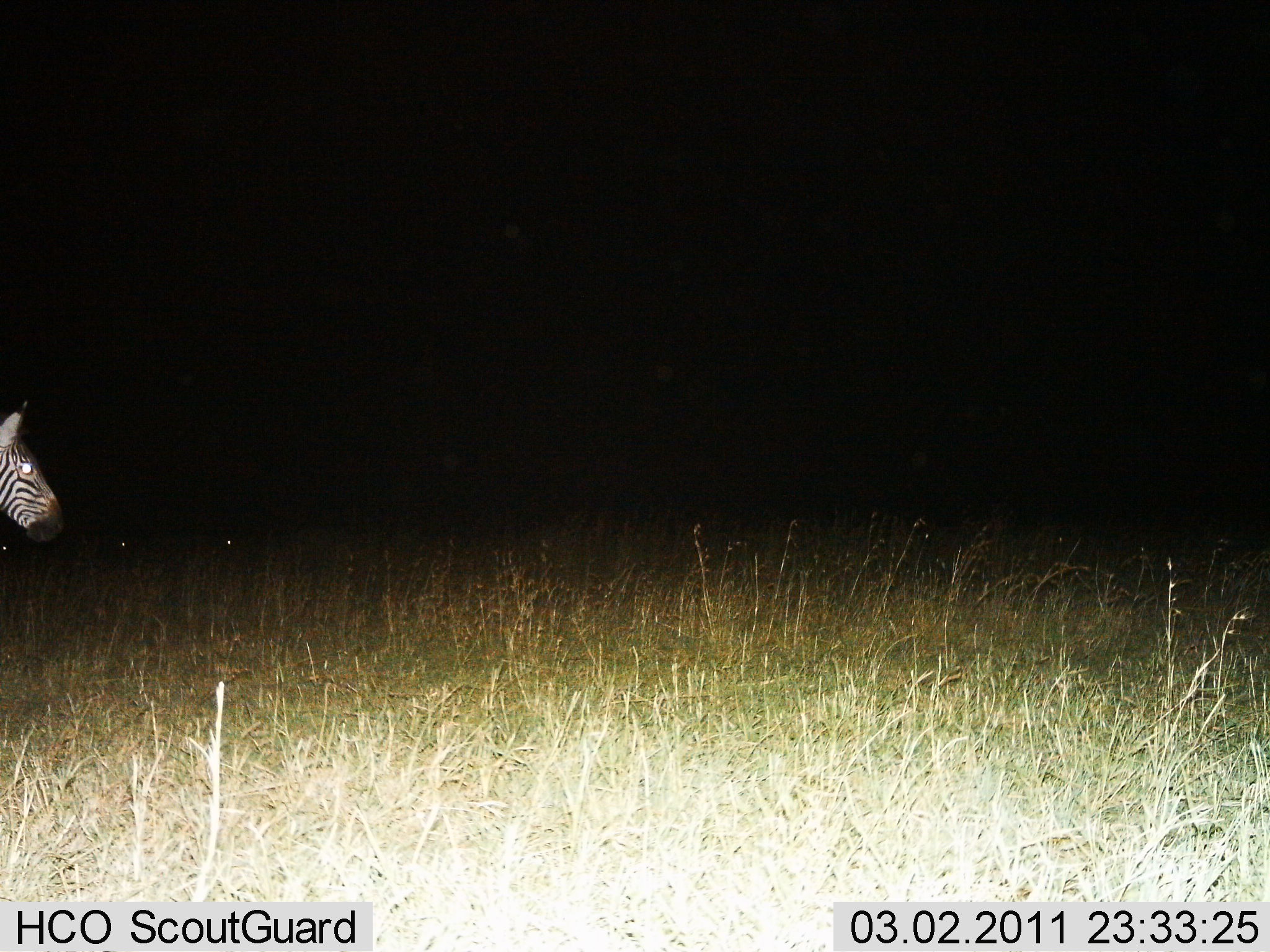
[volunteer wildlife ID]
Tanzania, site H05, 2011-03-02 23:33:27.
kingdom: Animalia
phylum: Chordata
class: Mammalia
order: Perissodactyla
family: Equidae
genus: Equus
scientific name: Equus quagga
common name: plains zebra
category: zebra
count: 1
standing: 69%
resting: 0%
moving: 31%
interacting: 0%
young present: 0%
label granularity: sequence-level